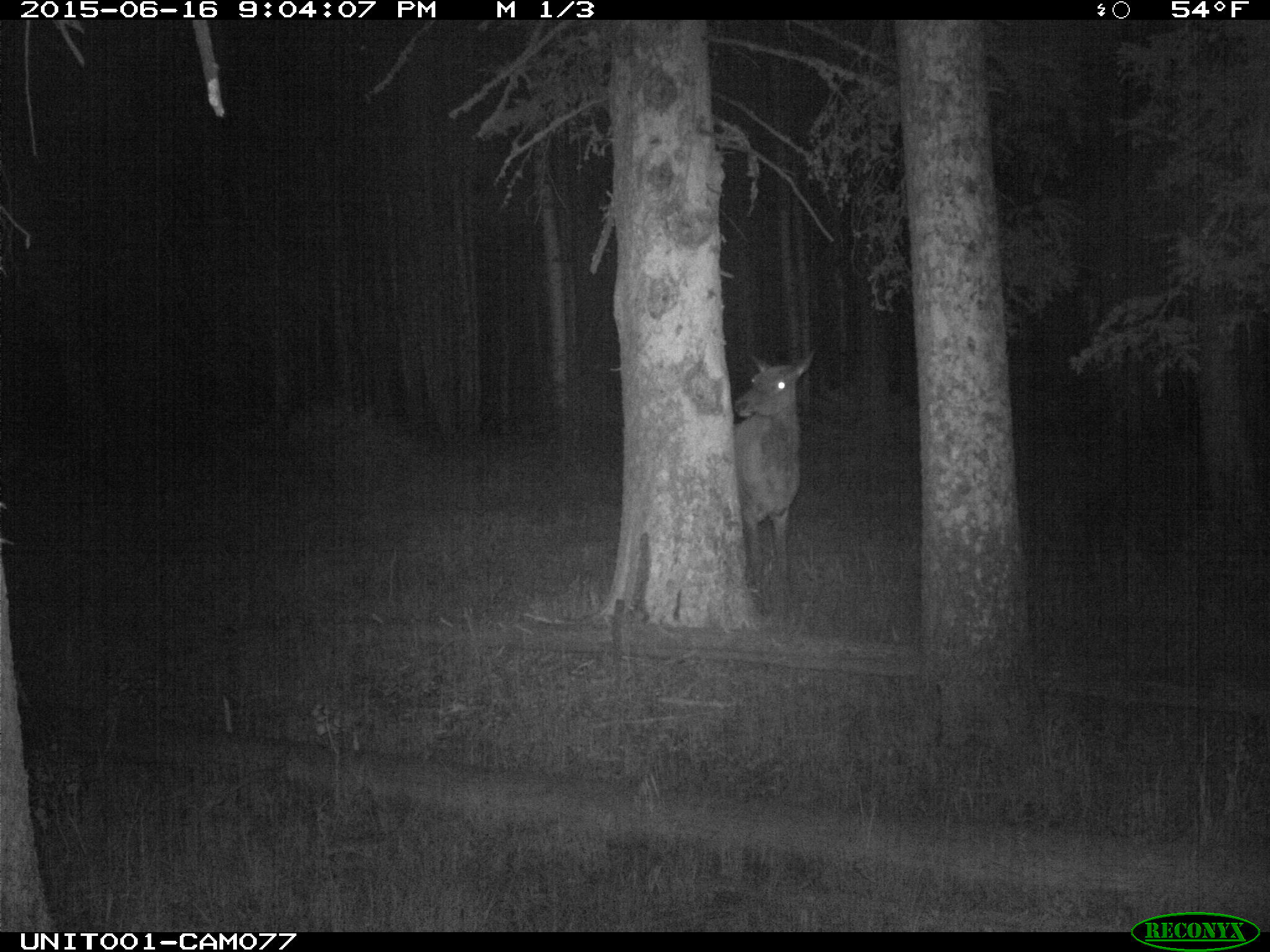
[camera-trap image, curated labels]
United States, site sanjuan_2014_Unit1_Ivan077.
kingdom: Animalia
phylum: Chordata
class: Mammalia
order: Artiodactyla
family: Cervidae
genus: Cervus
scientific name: Cervus elaphus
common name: red deer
Cervus elaphus (red deer).